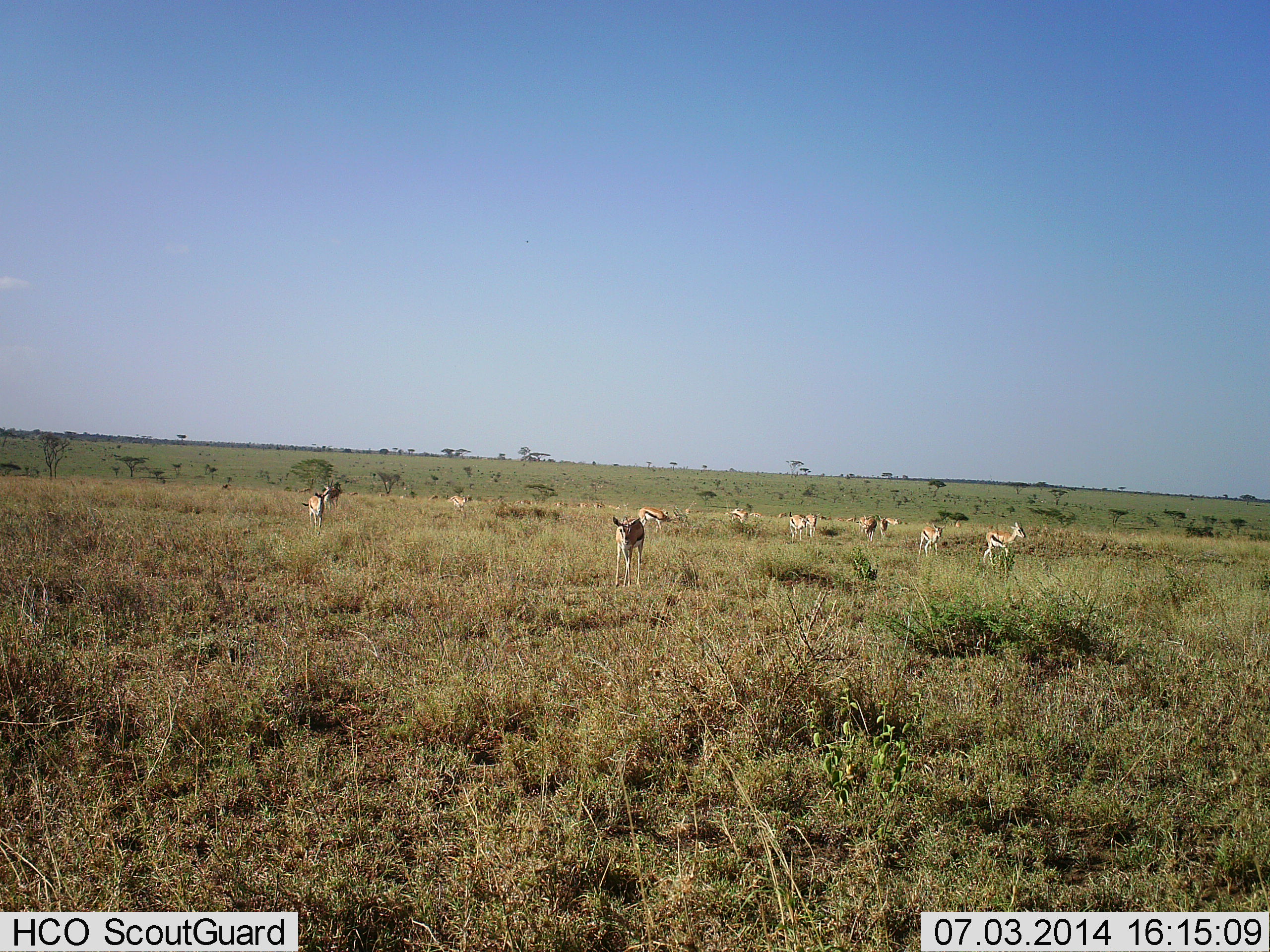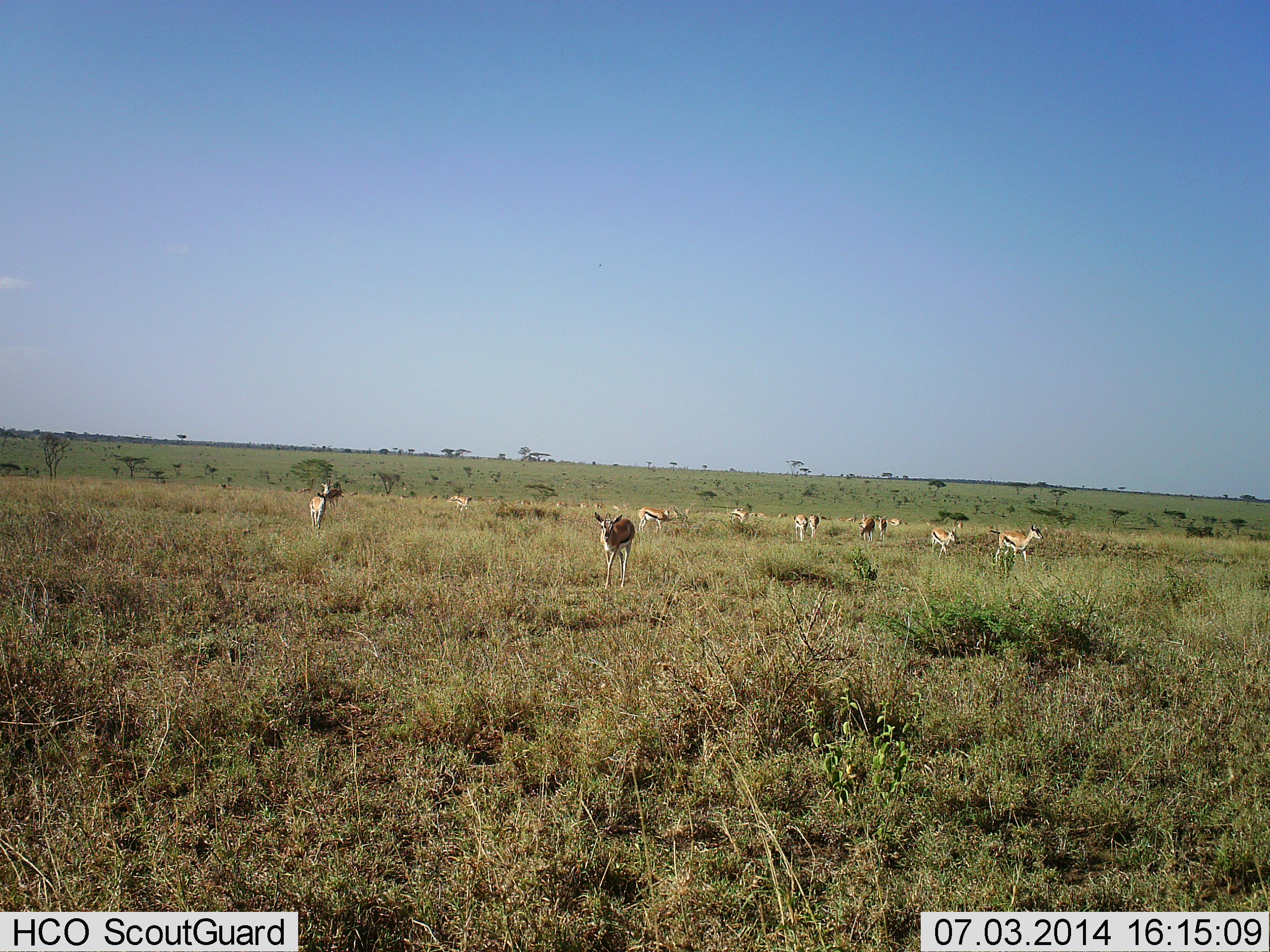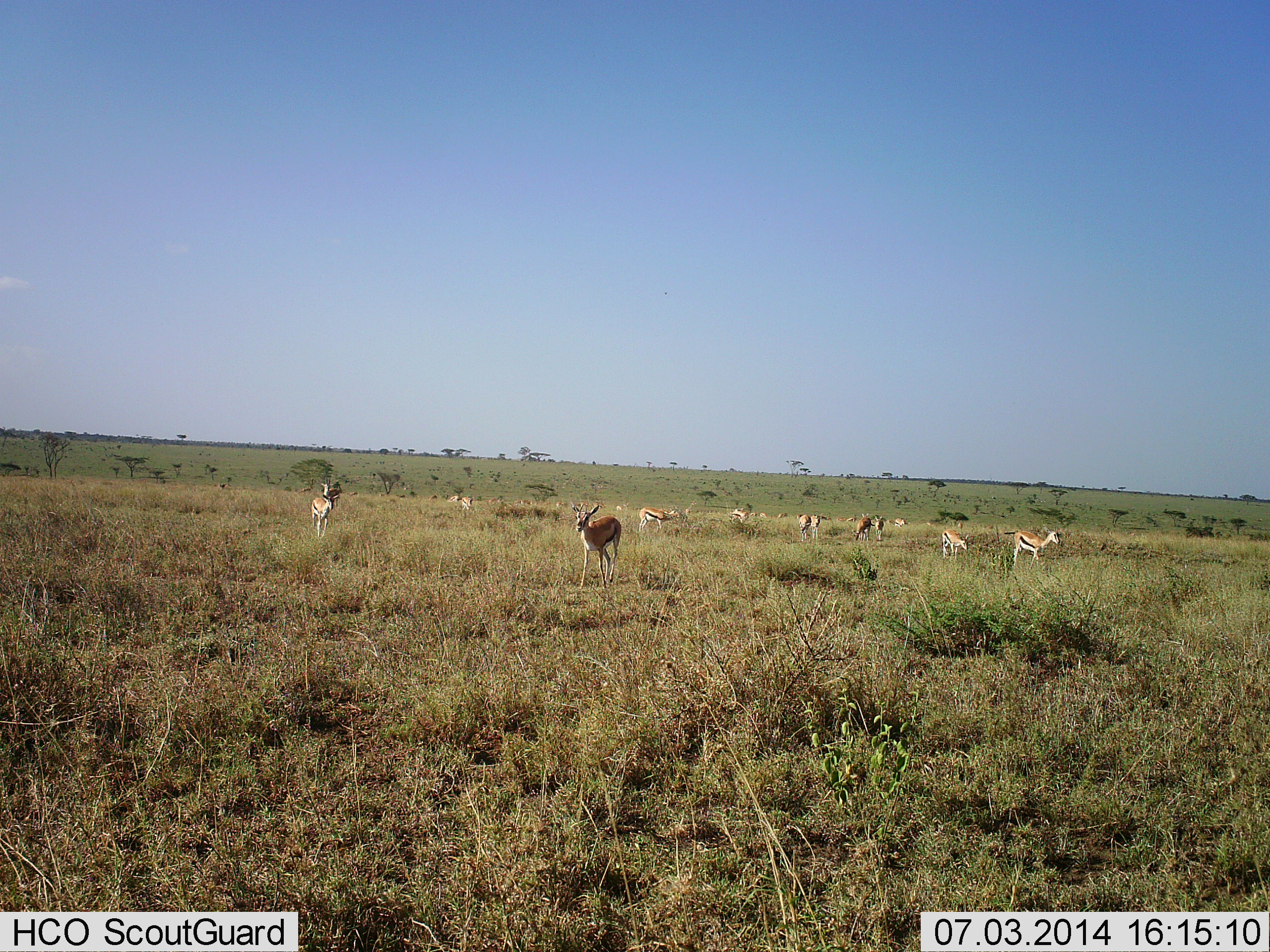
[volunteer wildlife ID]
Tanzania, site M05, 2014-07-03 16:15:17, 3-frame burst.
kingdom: Animalia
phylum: Chordata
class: Mammalia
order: Artiodactyla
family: Bovidae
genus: Eudorcas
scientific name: Eudorcas thomsonii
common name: thomson's gazelle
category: gazellethomsons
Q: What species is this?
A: Gazellethomsons (thomson's gazelle) (Eudorcas thomsonii).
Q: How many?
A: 11-50.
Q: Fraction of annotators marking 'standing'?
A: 30%.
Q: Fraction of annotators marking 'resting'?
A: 0%.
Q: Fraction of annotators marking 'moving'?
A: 90%.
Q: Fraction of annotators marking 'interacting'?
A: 0%.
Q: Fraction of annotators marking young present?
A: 0%.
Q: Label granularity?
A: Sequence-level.